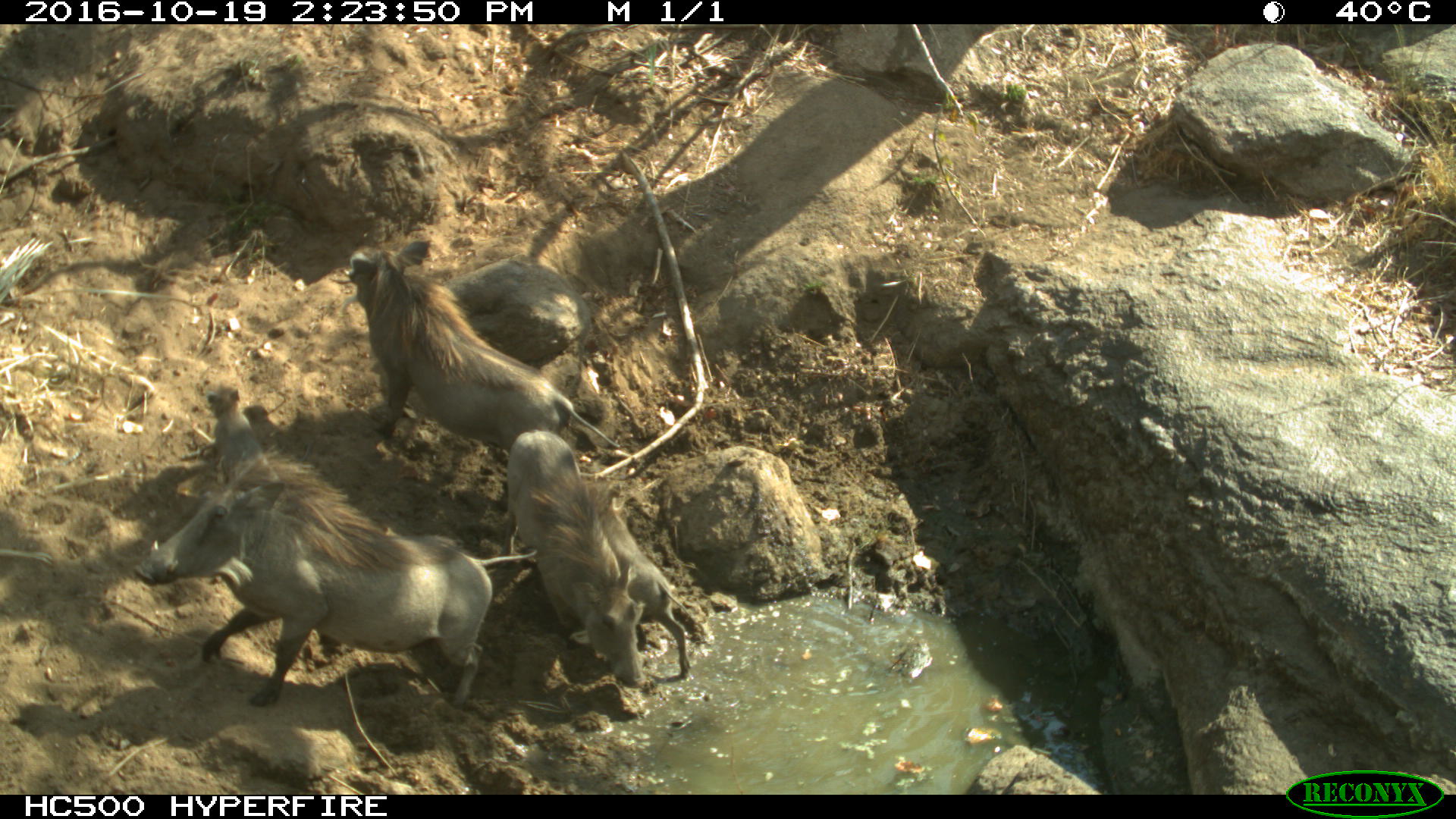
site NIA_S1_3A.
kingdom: Animalia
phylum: Chordata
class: Mammalia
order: Artiodactyla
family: Suidae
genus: Phacochoerus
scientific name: Phacochoerus africanus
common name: warthog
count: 4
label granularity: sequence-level